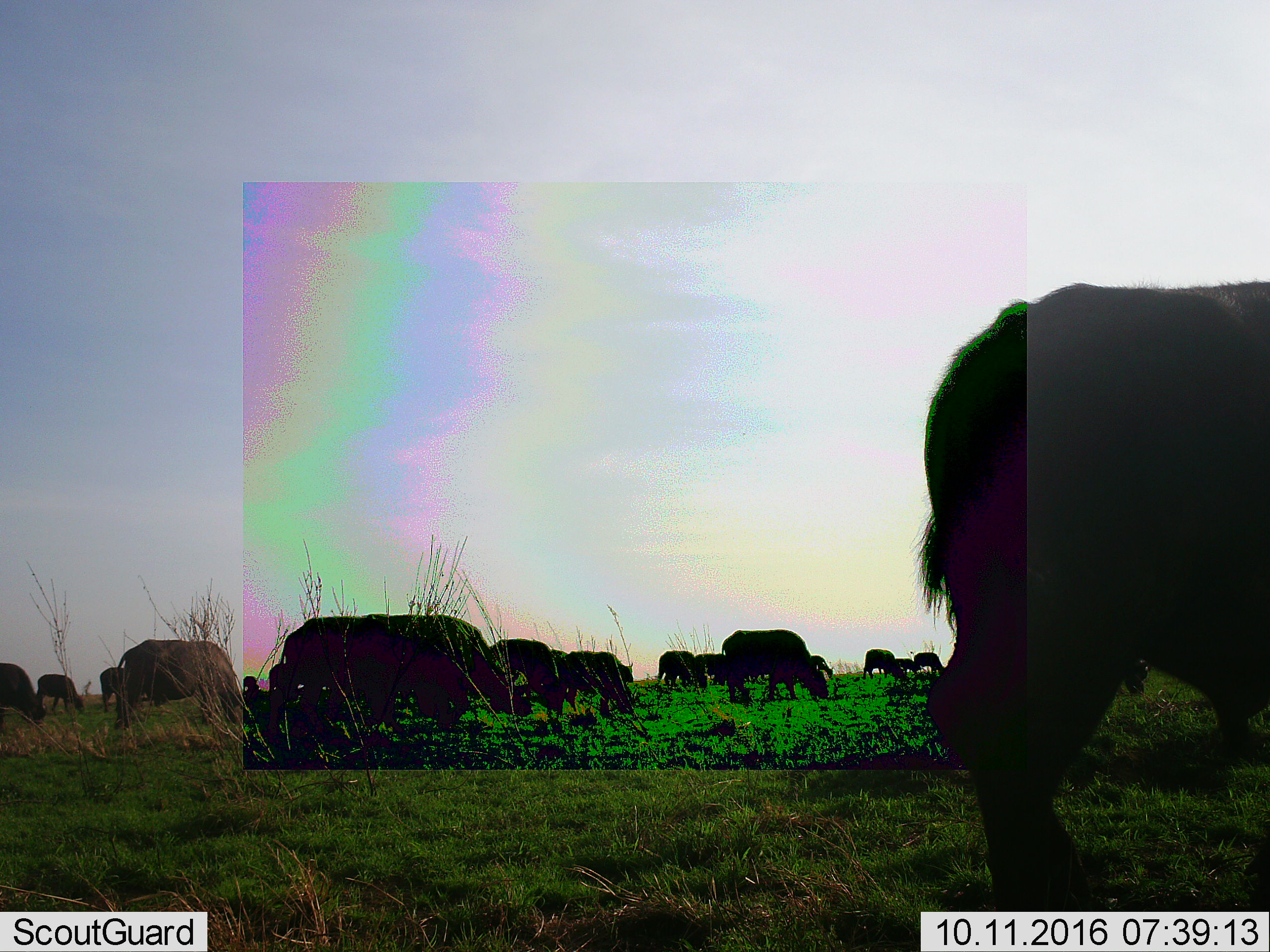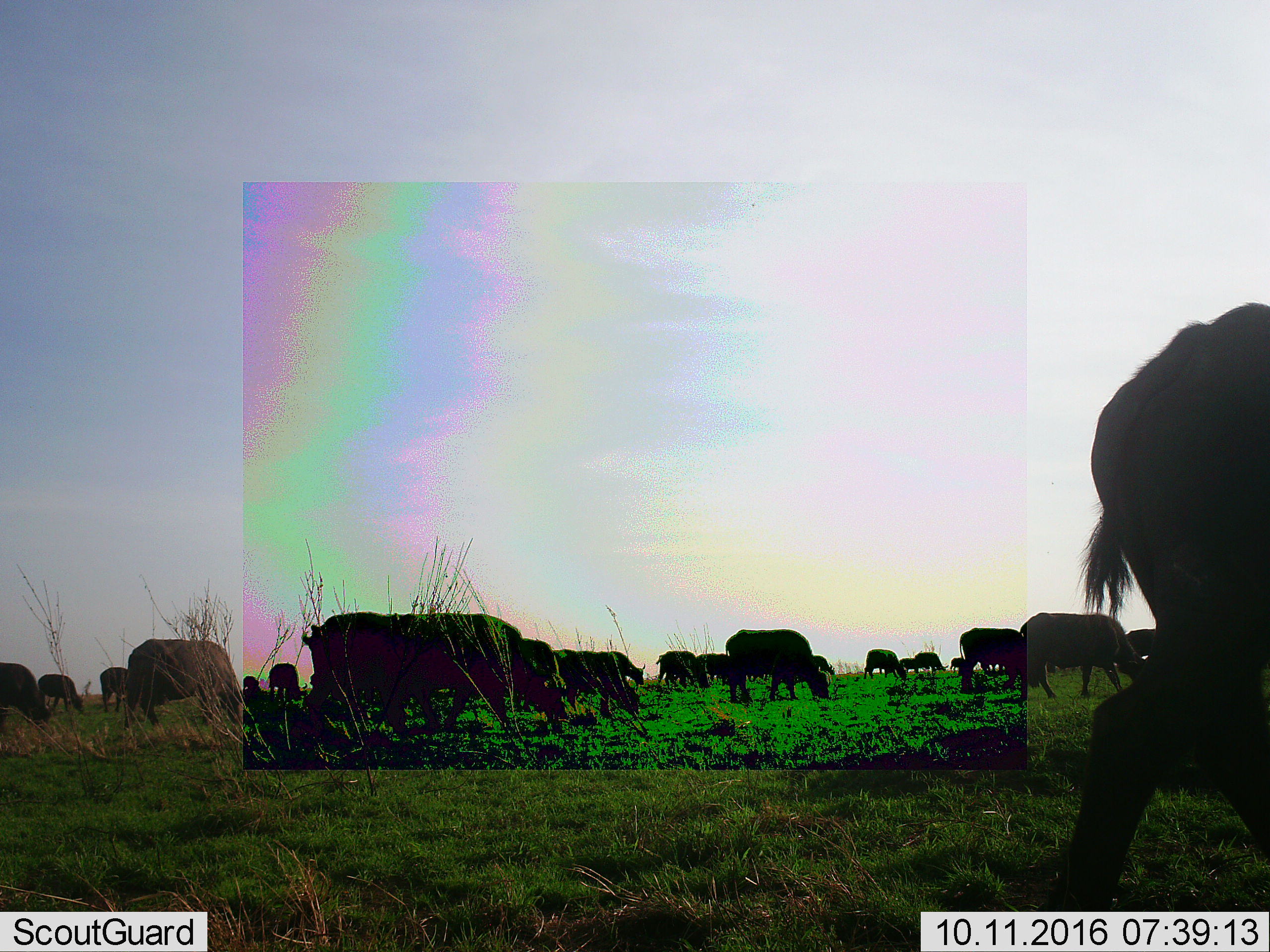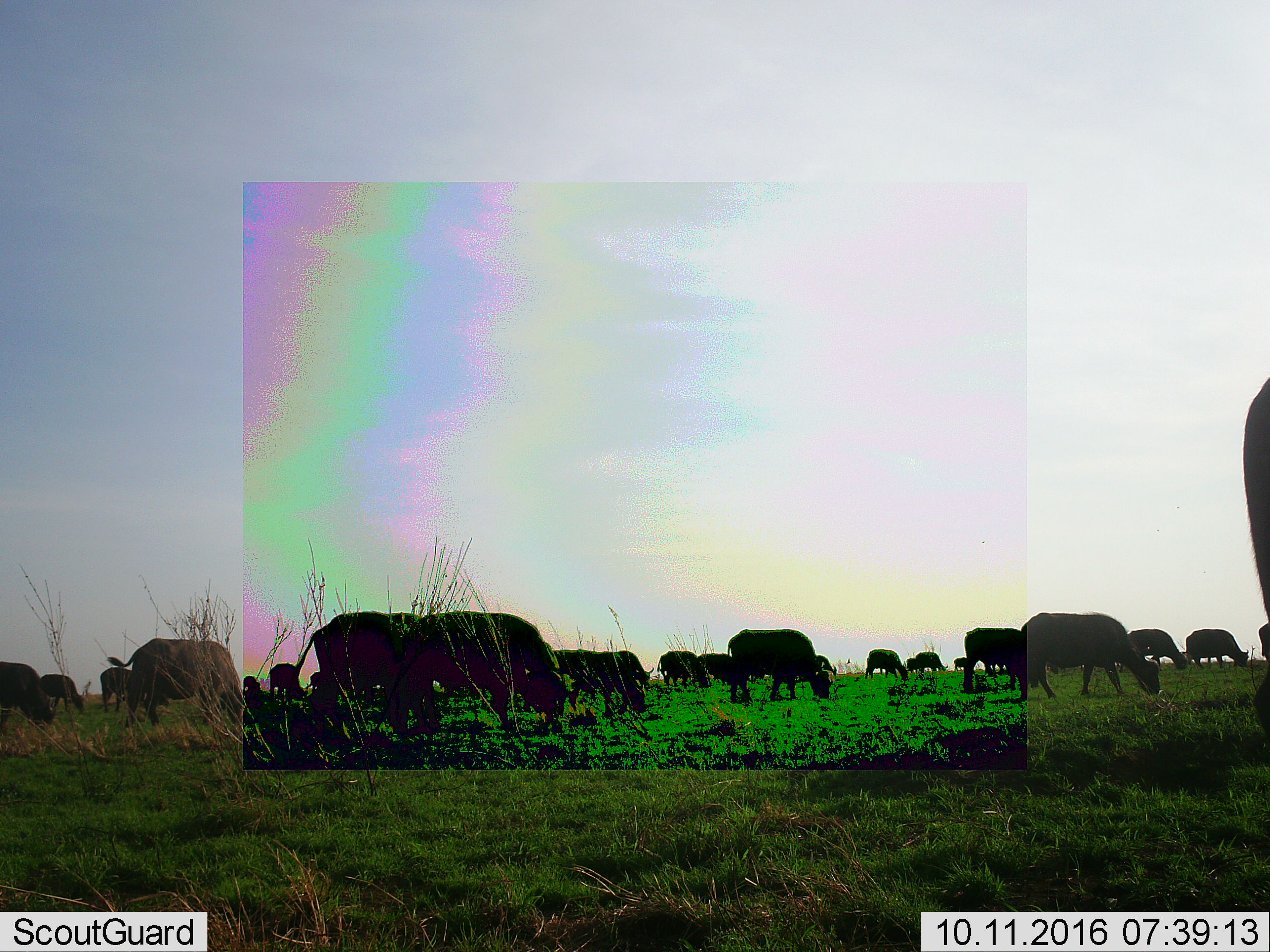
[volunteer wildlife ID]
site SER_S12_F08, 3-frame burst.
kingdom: Animalia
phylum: Chordata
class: Mammalia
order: Artiodactyla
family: Bovidae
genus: Syncerus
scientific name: Syncerus caffer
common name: african buffalo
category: buffalo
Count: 11-50.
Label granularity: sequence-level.